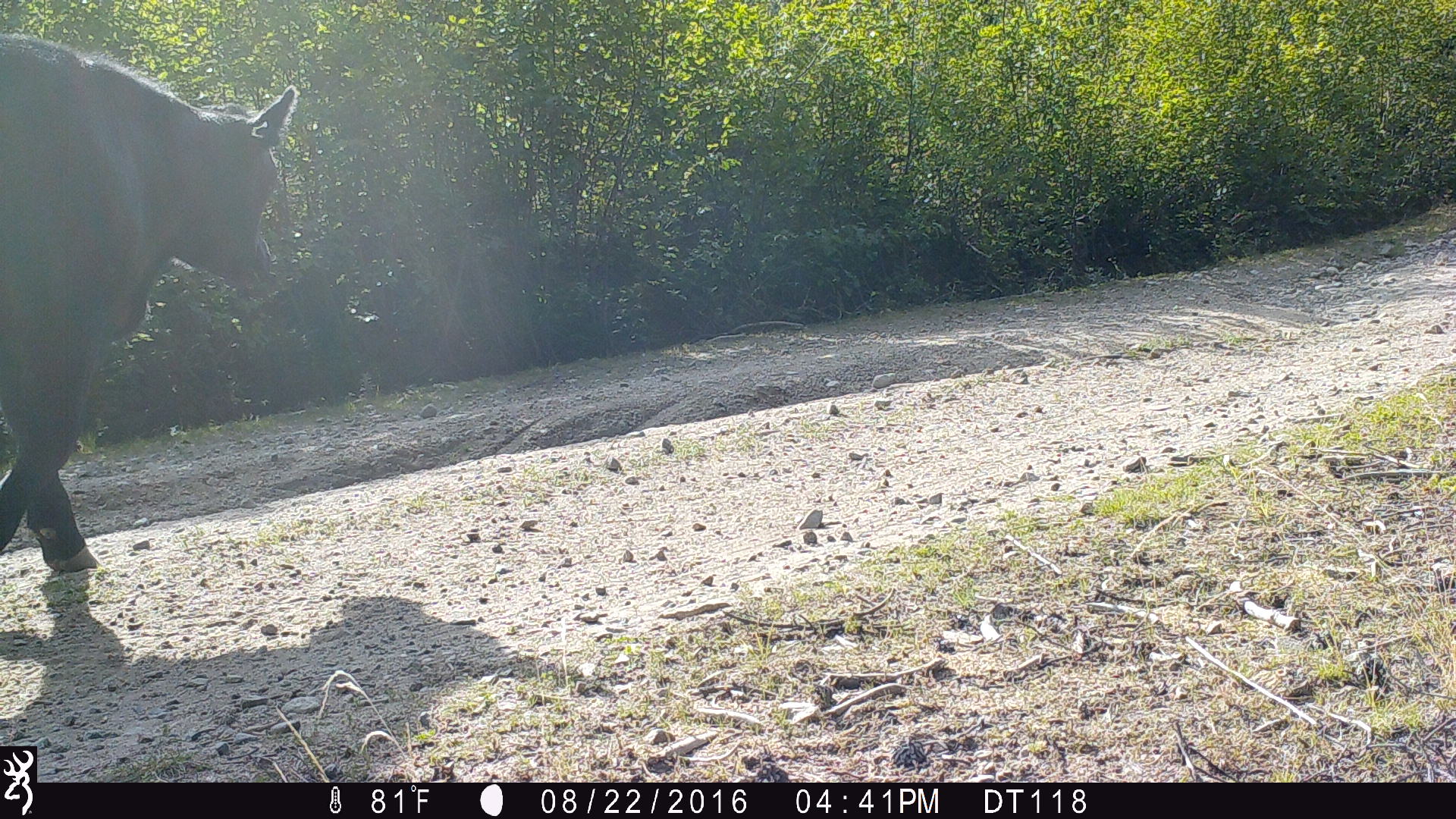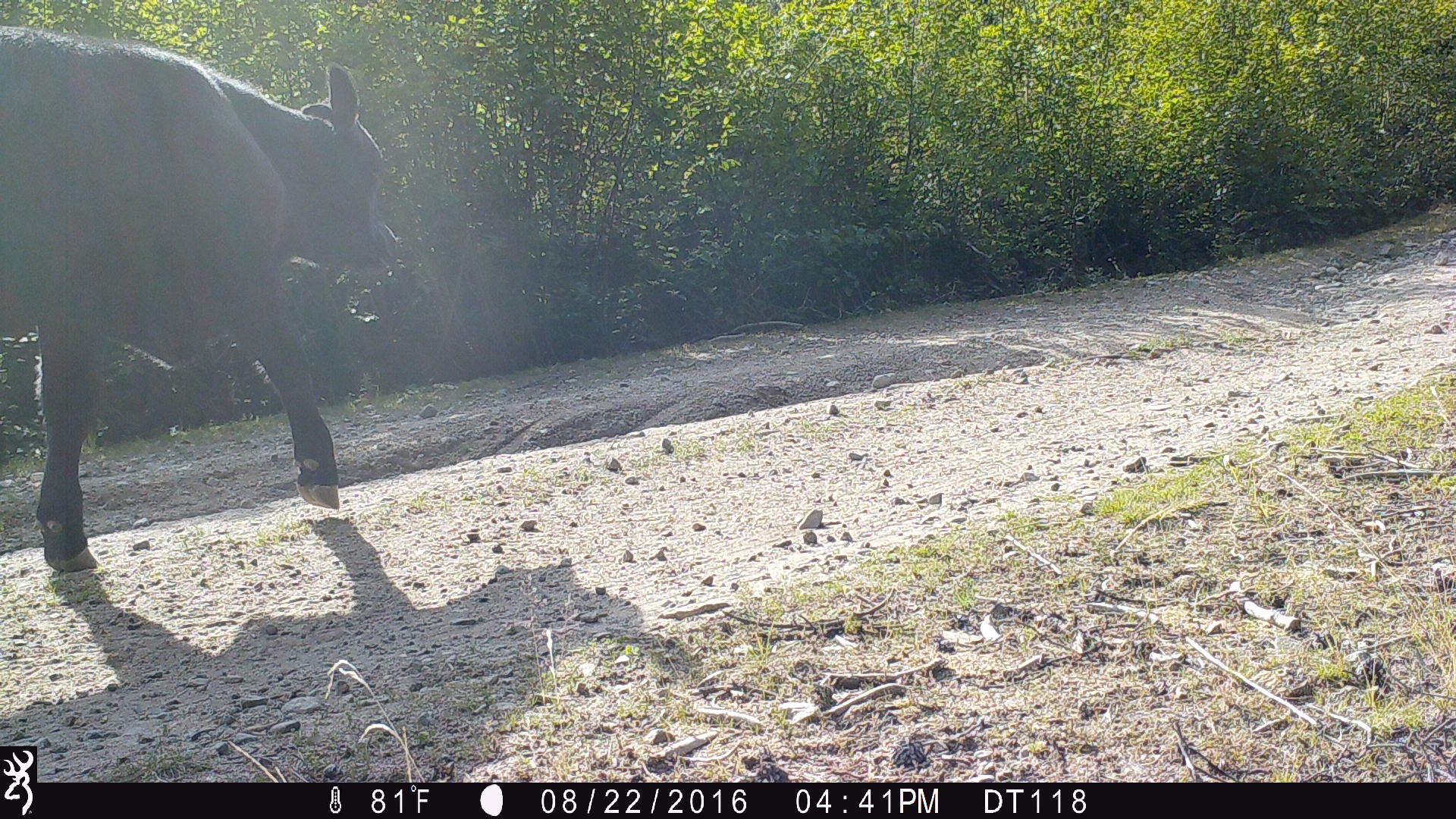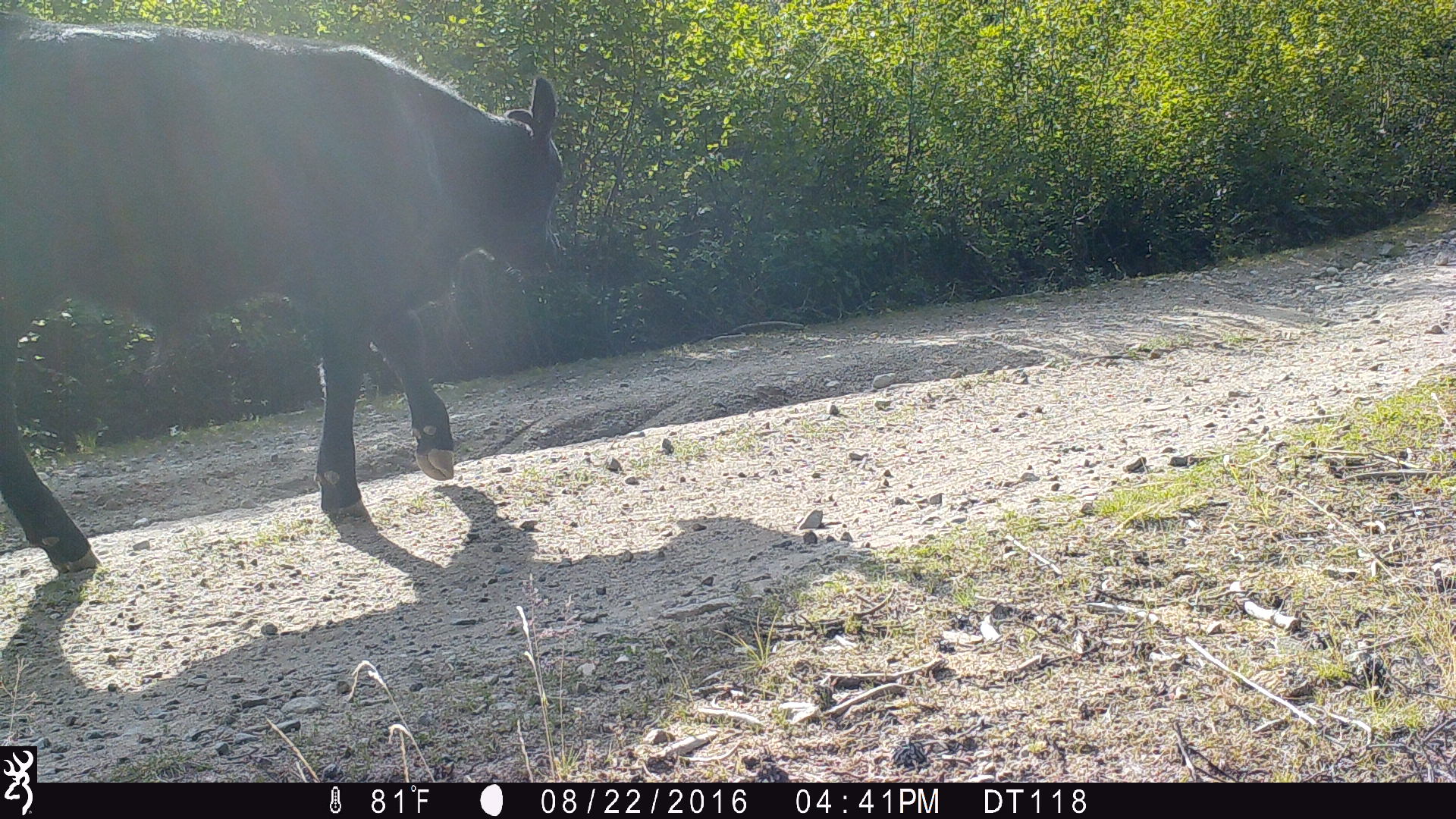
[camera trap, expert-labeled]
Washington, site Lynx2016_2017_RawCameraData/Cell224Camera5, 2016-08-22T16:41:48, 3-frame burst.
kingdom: Animalia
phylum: Chordata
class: Mammalia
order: Artiodactyla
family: Bovidae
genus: Bos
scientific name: Bos taurus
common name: domestic cattle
Domestic cattle (Bos taurus). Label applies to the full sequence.